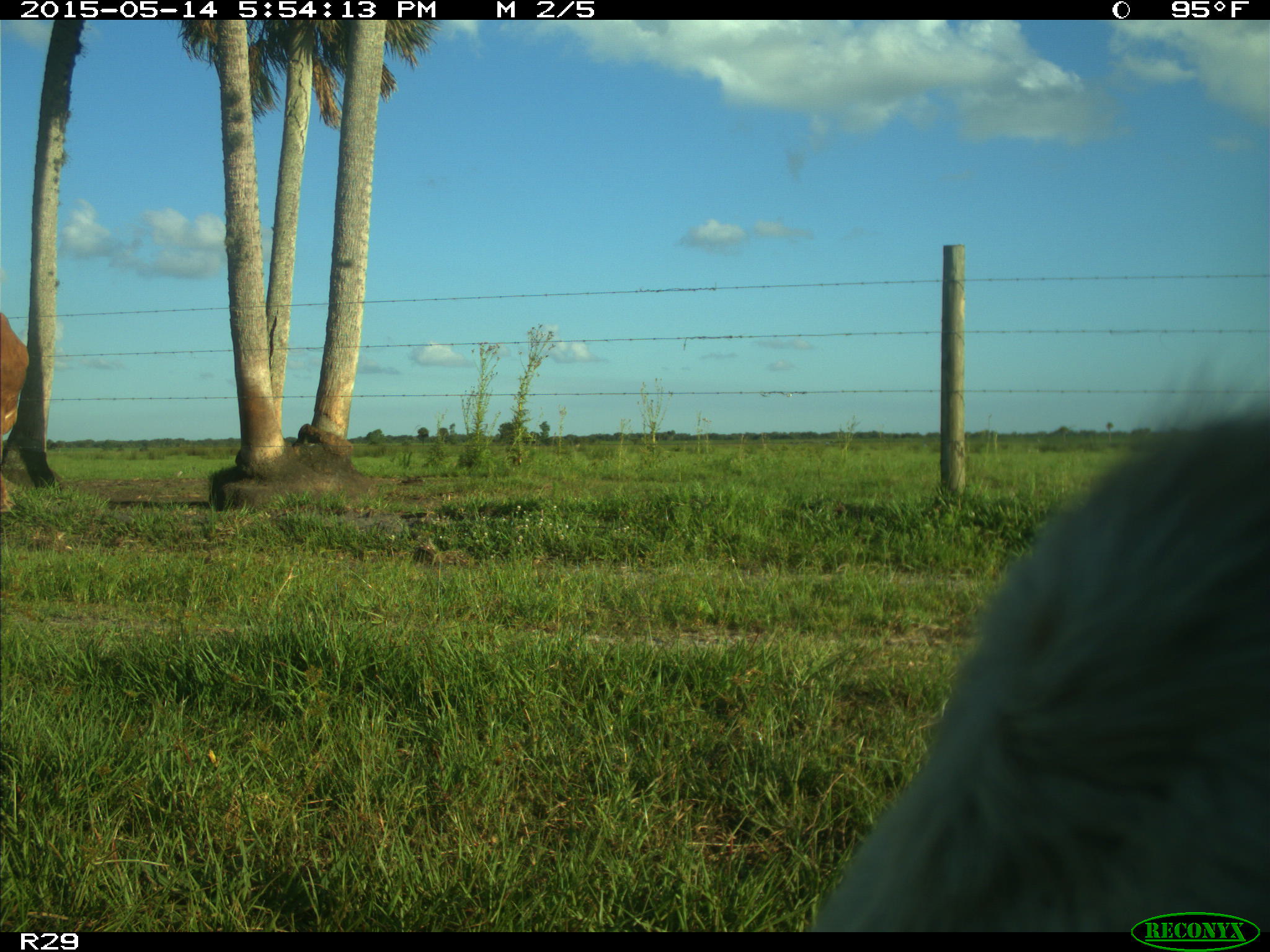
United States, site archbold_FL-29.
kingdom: Animalia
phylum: Chordata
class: Mammalia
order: Artiodactyla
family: Bovidae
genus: Bos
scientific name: Bos taurus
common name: domestic cow